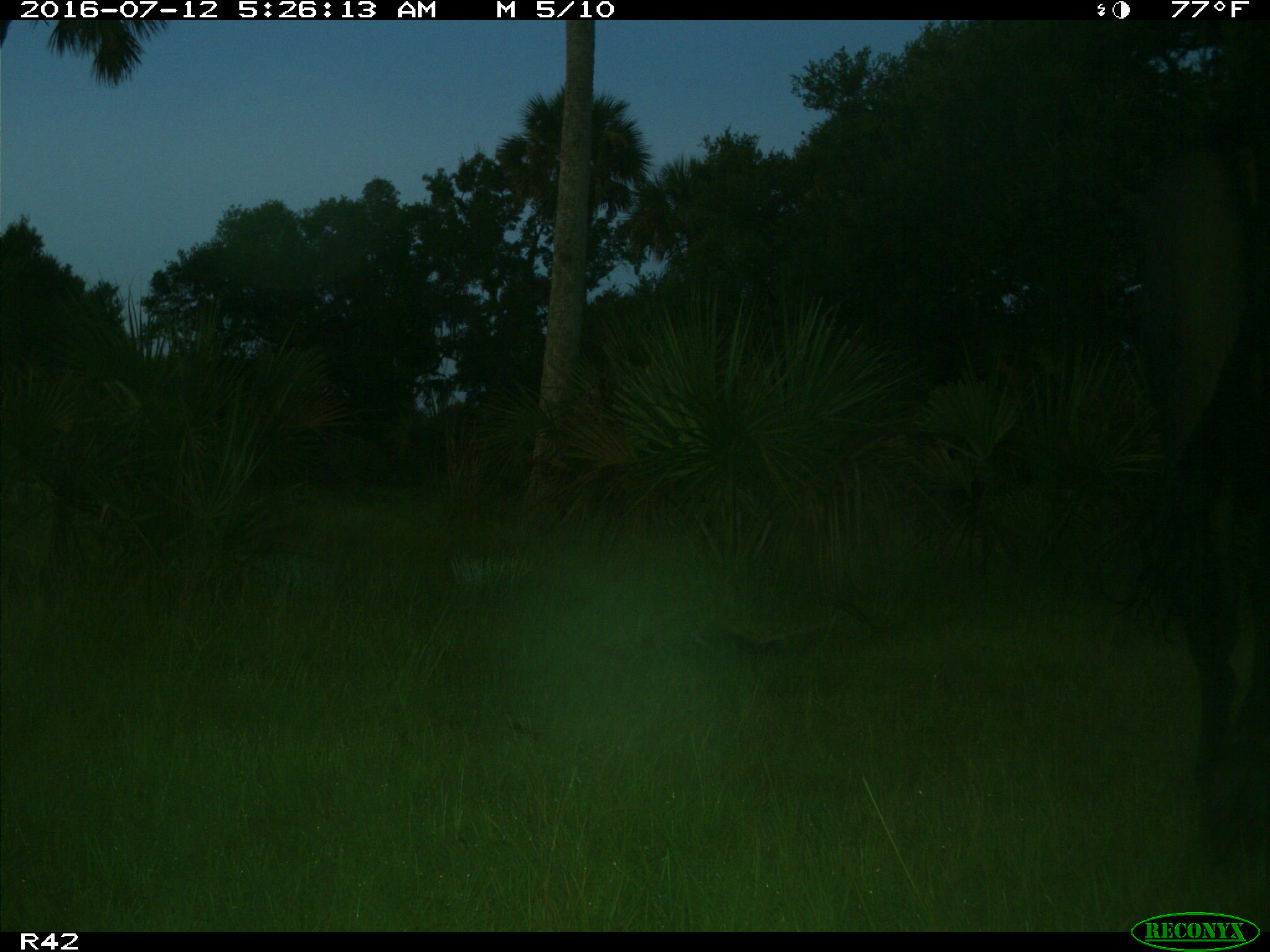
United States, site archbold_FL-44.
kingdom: Animalia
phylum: Chordata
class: Mammalia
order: Artiodactyla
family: Bovidae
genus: Bos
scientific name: Bos taurus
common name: domestic cow